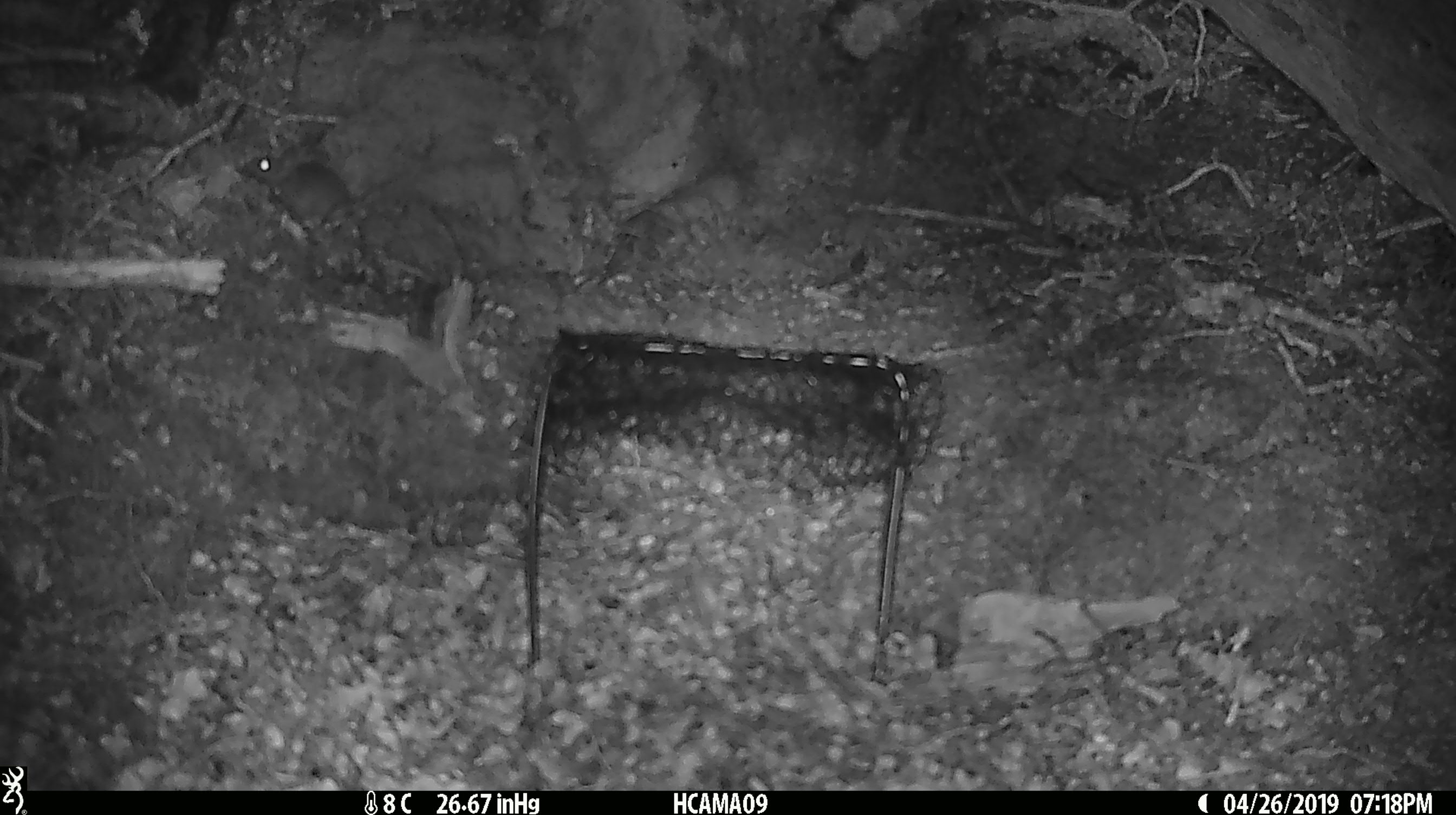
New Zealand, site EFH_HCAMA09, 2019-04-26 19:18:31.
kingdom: Animalia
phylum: Chordata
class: Mammalia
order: Rodentia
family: Muridae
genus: Mus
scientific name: Mus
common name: mouse